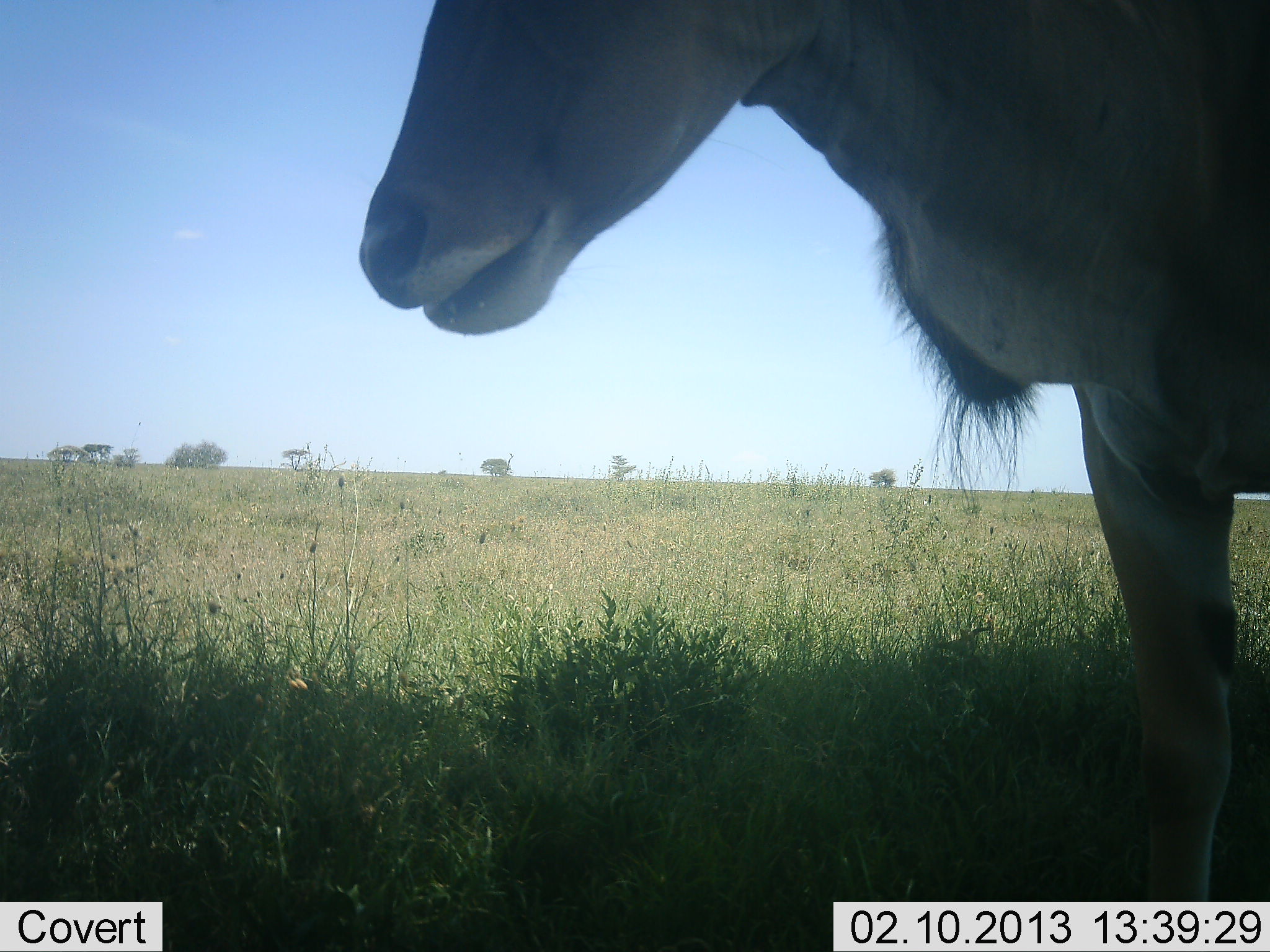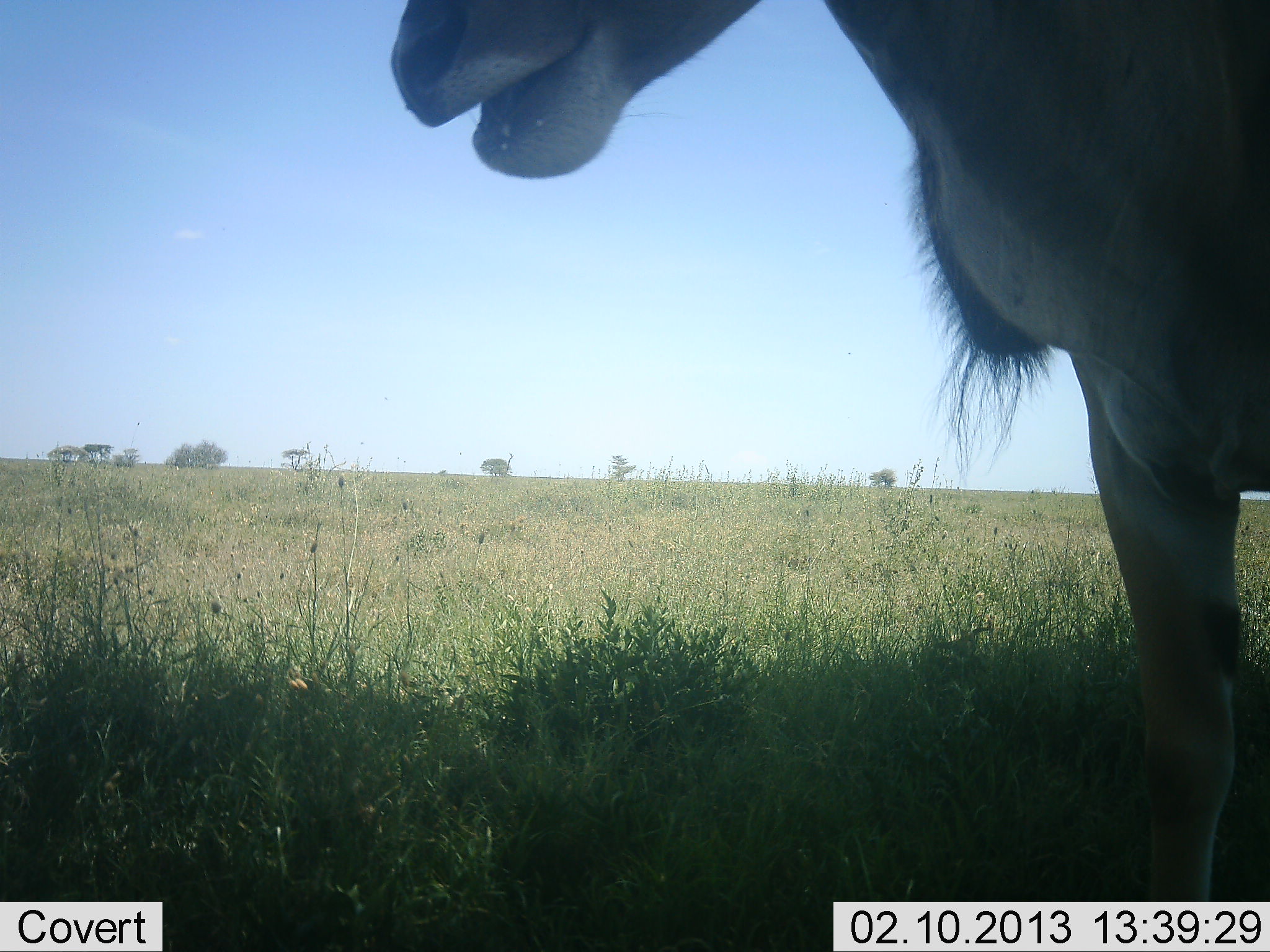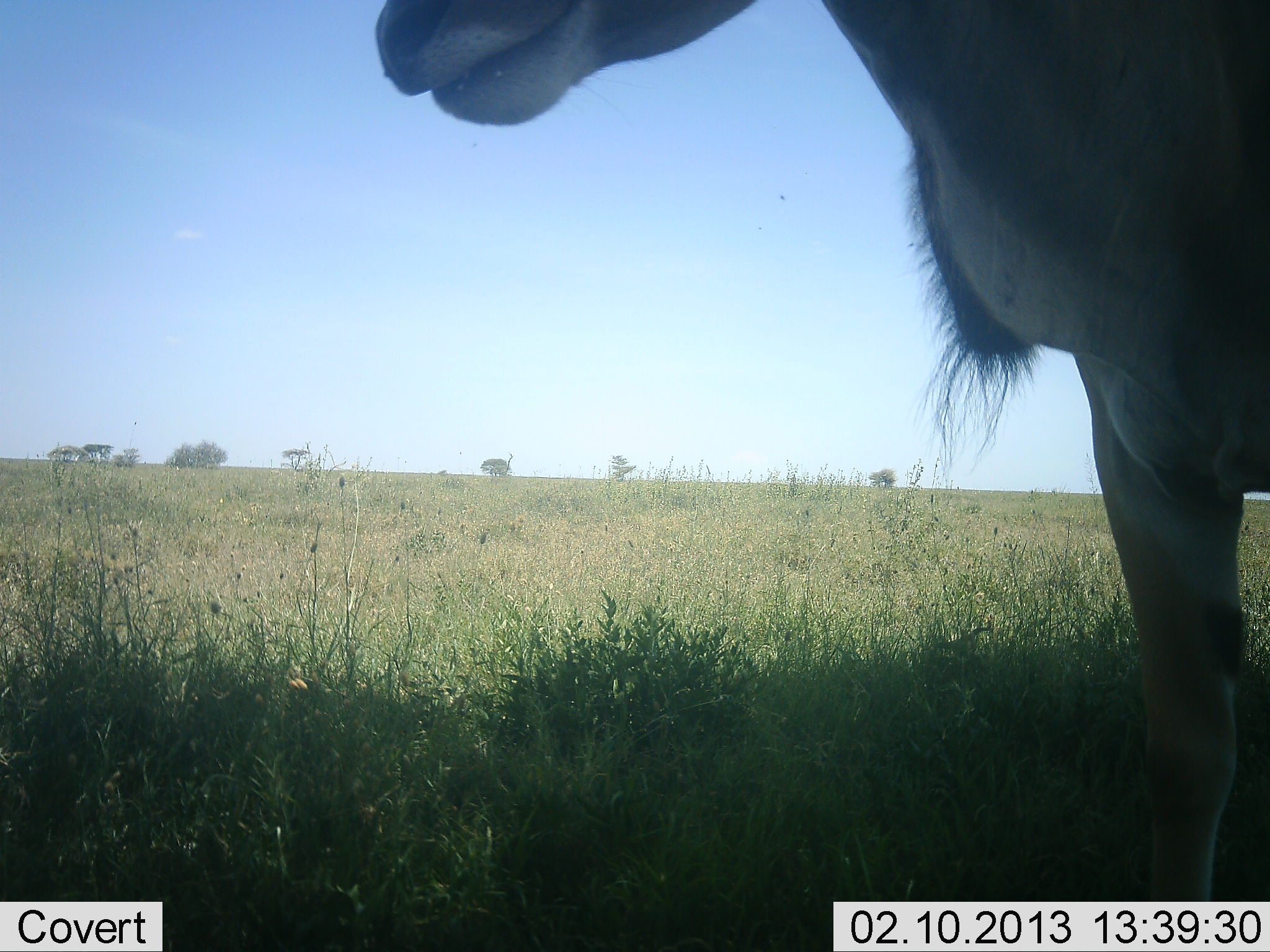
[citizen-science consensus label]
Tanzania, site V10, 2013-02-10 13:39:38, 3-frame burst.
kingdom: Animalia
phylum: Chordata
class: Mammalia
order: Artiodactyla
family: Bovidae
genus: Tragelaphus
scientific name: Tragelaphus oryx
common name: eland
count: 1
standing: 93%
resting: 0%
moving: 0%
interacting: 0%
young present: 0%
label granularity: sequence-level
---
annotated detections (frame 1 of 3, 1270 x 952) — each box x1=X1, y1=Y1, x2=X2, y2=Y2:
animal: x1=352, y1=1, x2=1270, y2=952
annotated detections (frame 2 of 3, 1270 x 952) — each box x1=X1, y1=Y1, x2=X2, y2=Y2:
animal: x1=382, y1=1, x2=1270, y2=952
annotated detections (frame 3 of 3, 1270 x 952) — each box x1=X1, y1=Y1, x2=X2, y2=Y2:
animal: x1=368, y1=0, x2=1270, y2=952